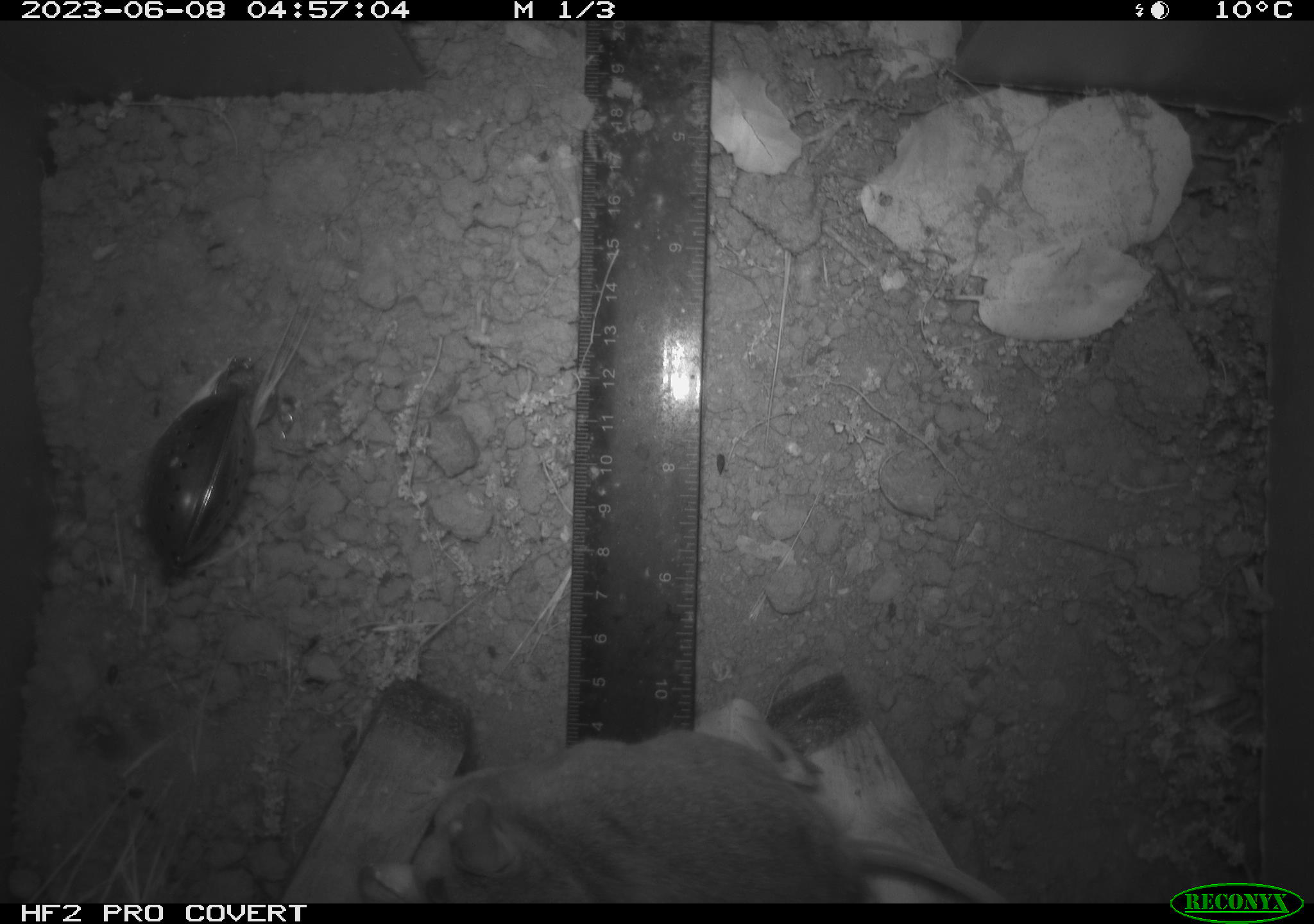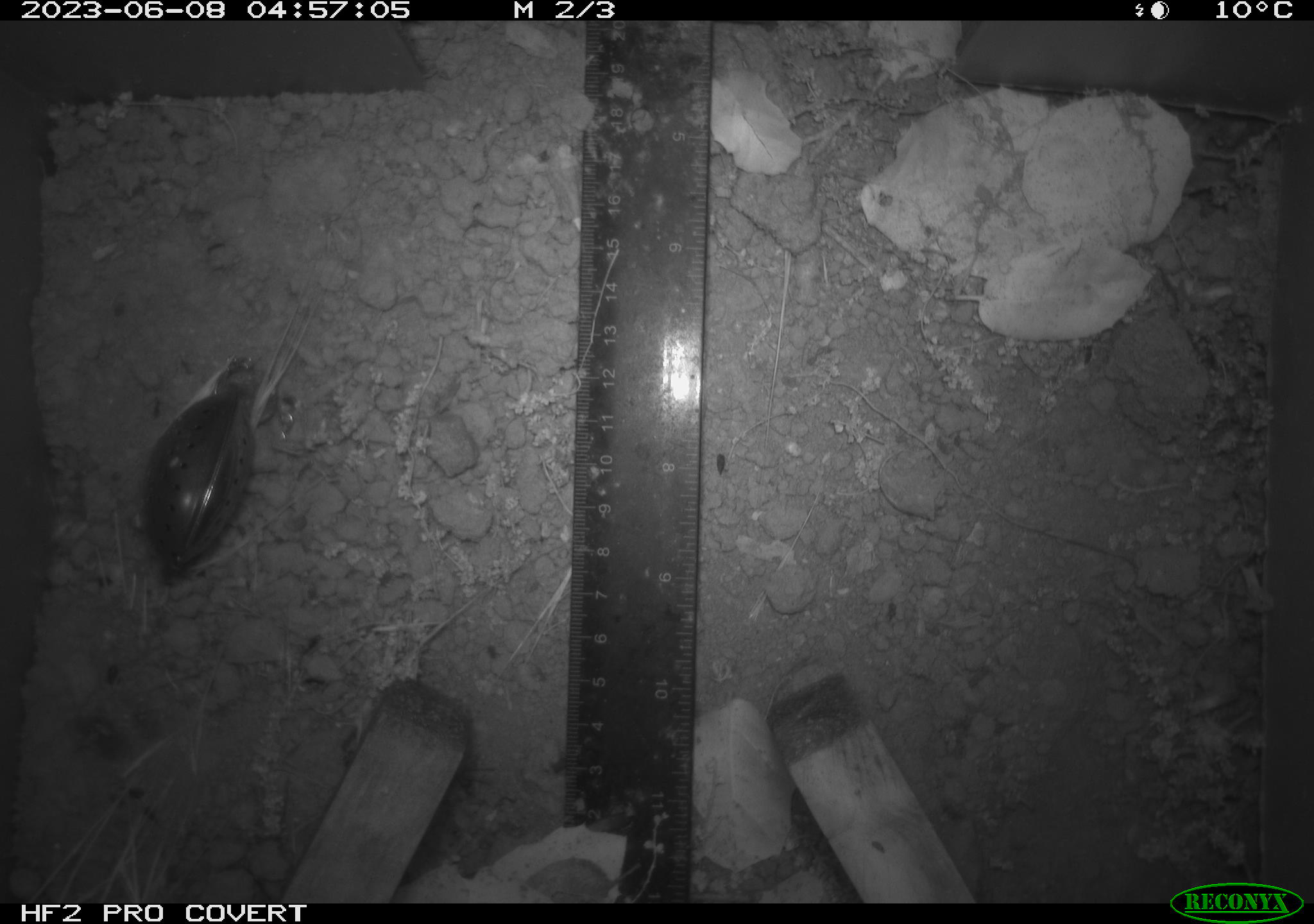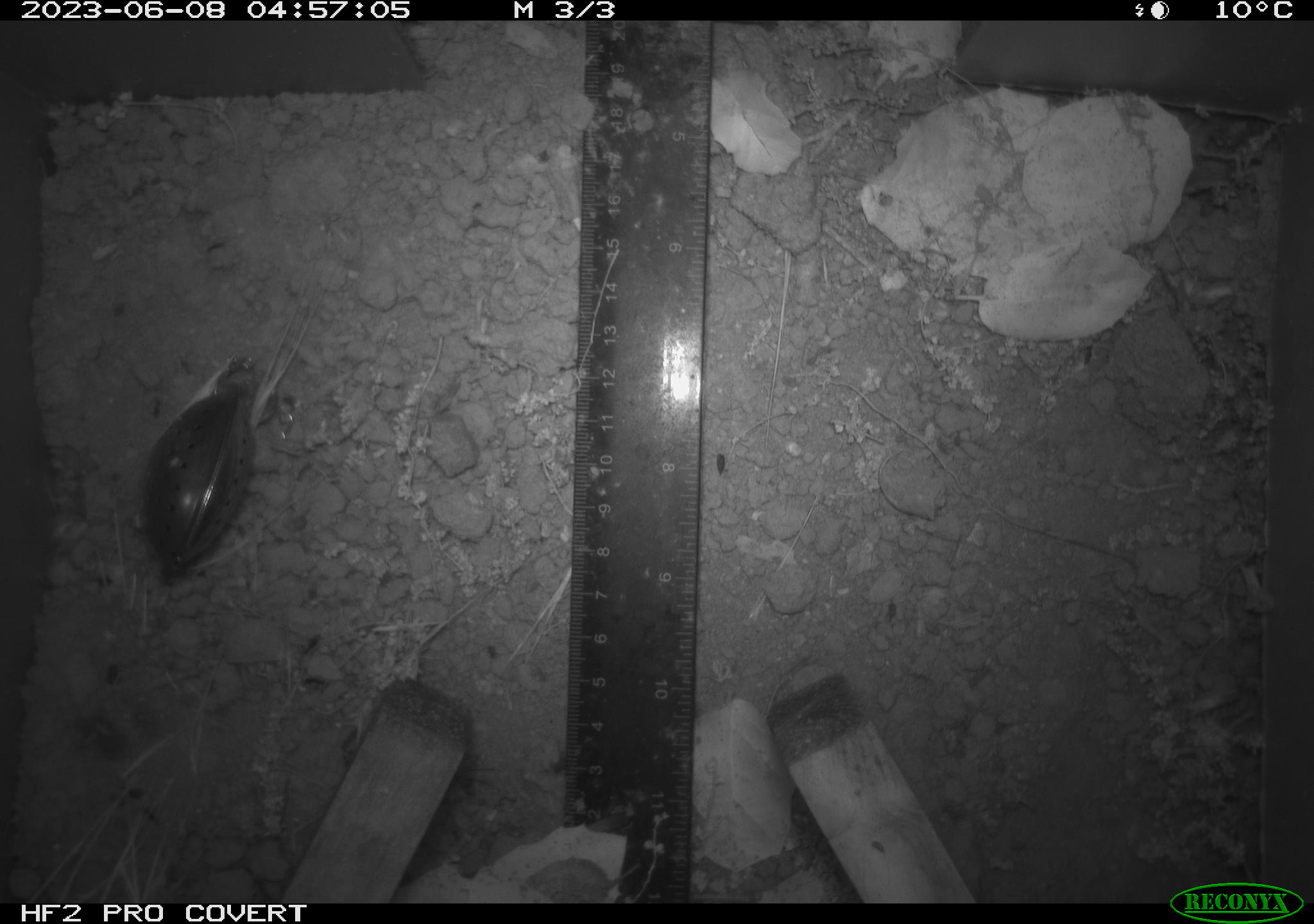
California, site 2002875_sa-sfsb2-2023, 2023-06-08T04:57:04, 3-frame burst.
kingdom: Animalia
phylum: Chordata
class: Mammalia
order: Rodentia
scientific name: Rodentia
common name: mouse species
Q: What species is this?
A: Mouse species (Rodentia).